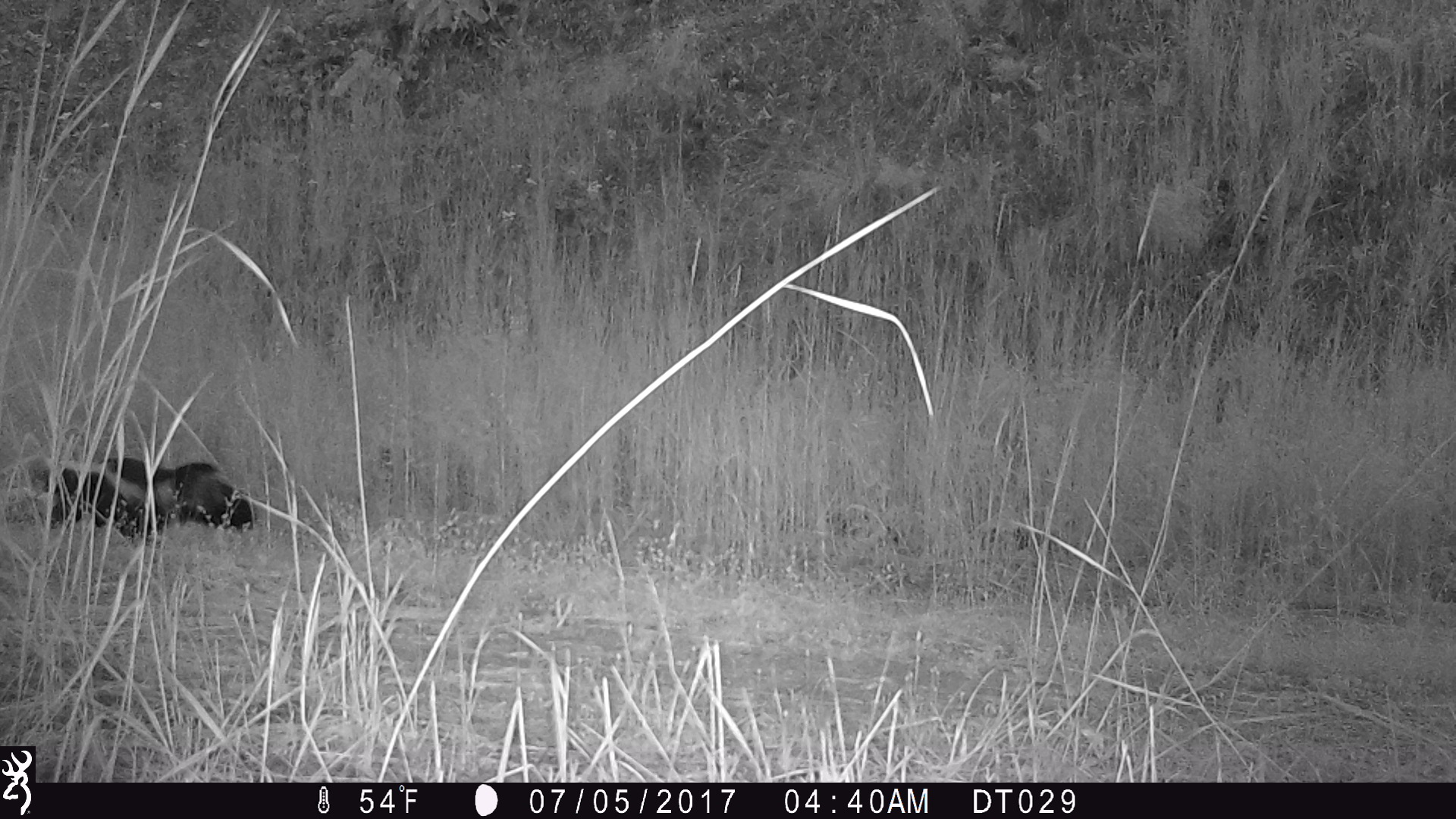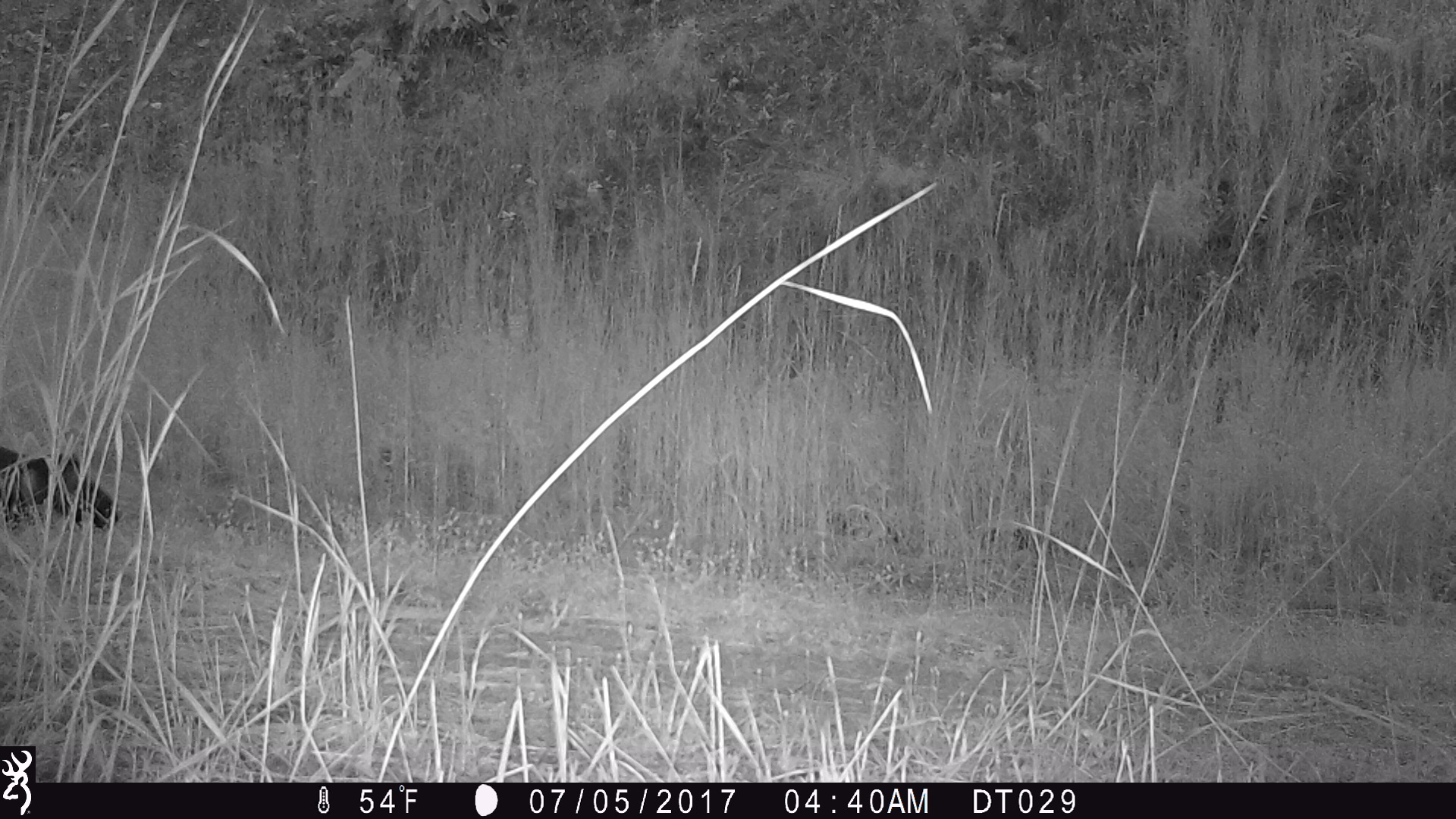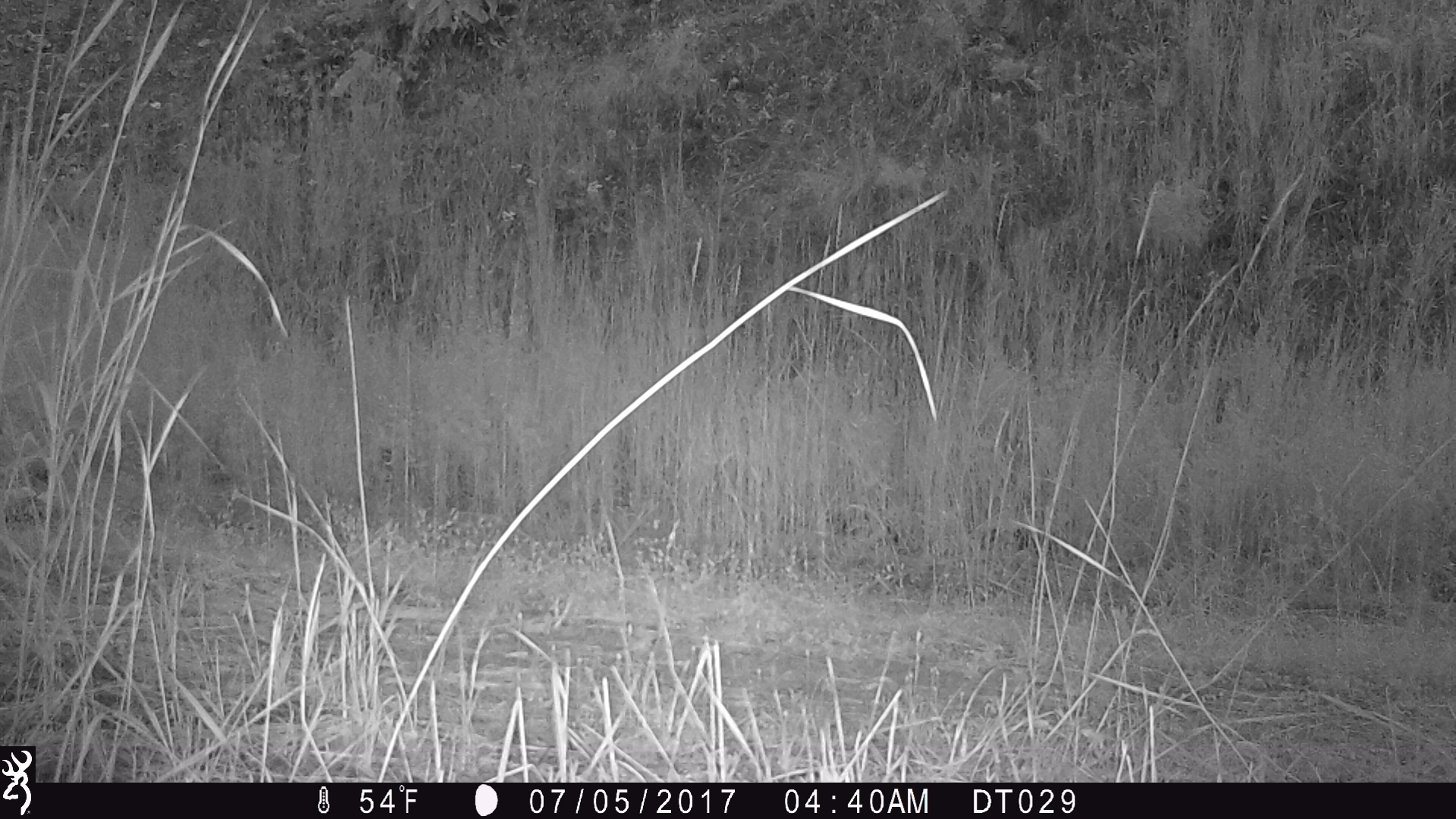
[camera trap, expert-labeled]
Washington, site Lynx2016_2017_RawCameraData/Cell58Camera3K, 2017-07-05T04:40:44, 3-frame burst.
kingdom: Animalia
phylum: Chordata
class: Mammalia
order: Carnivora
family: Mephitidae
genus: Mephitis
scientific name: Mephitis mephitis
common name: striped skunk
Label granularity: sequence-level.